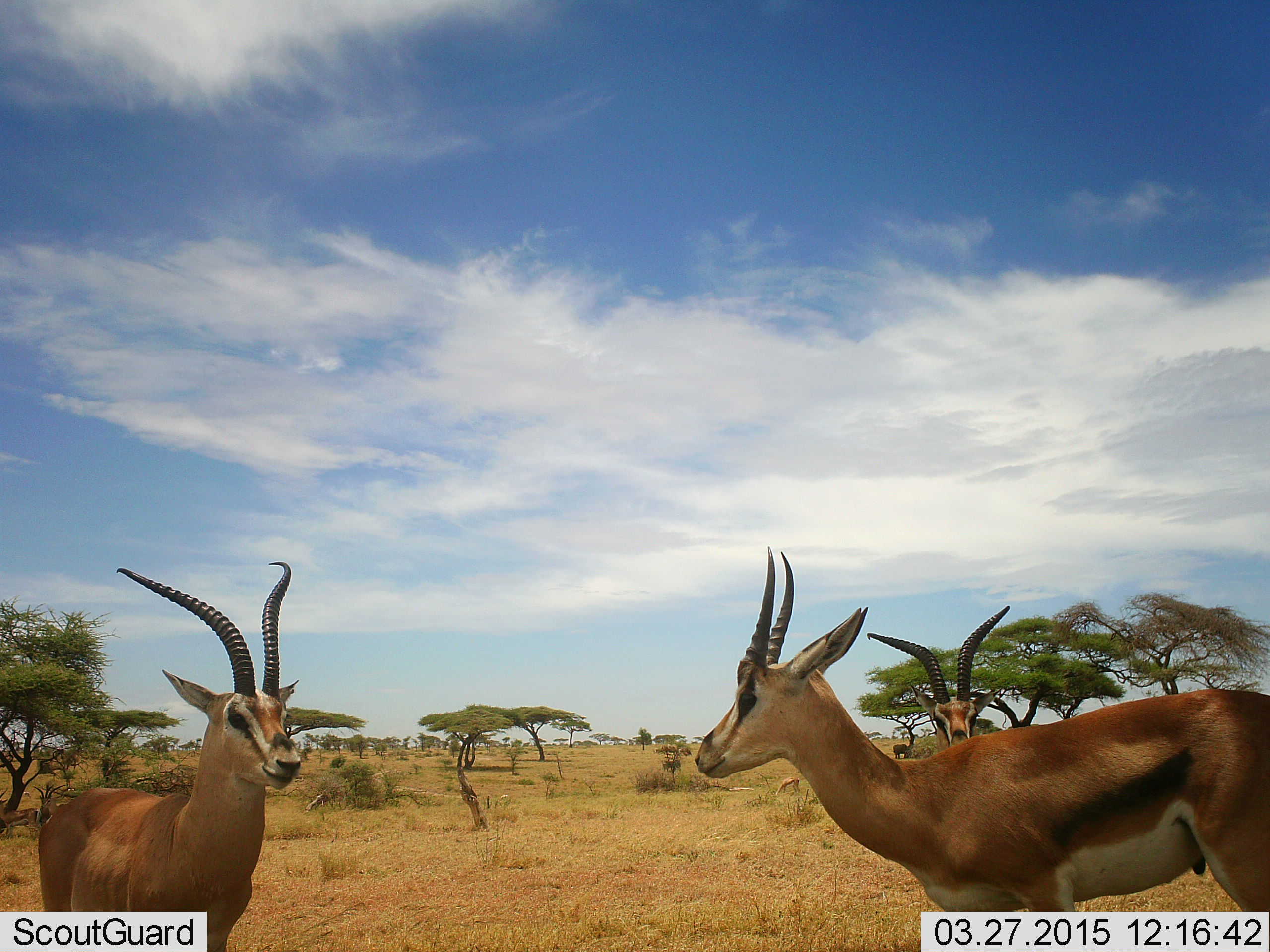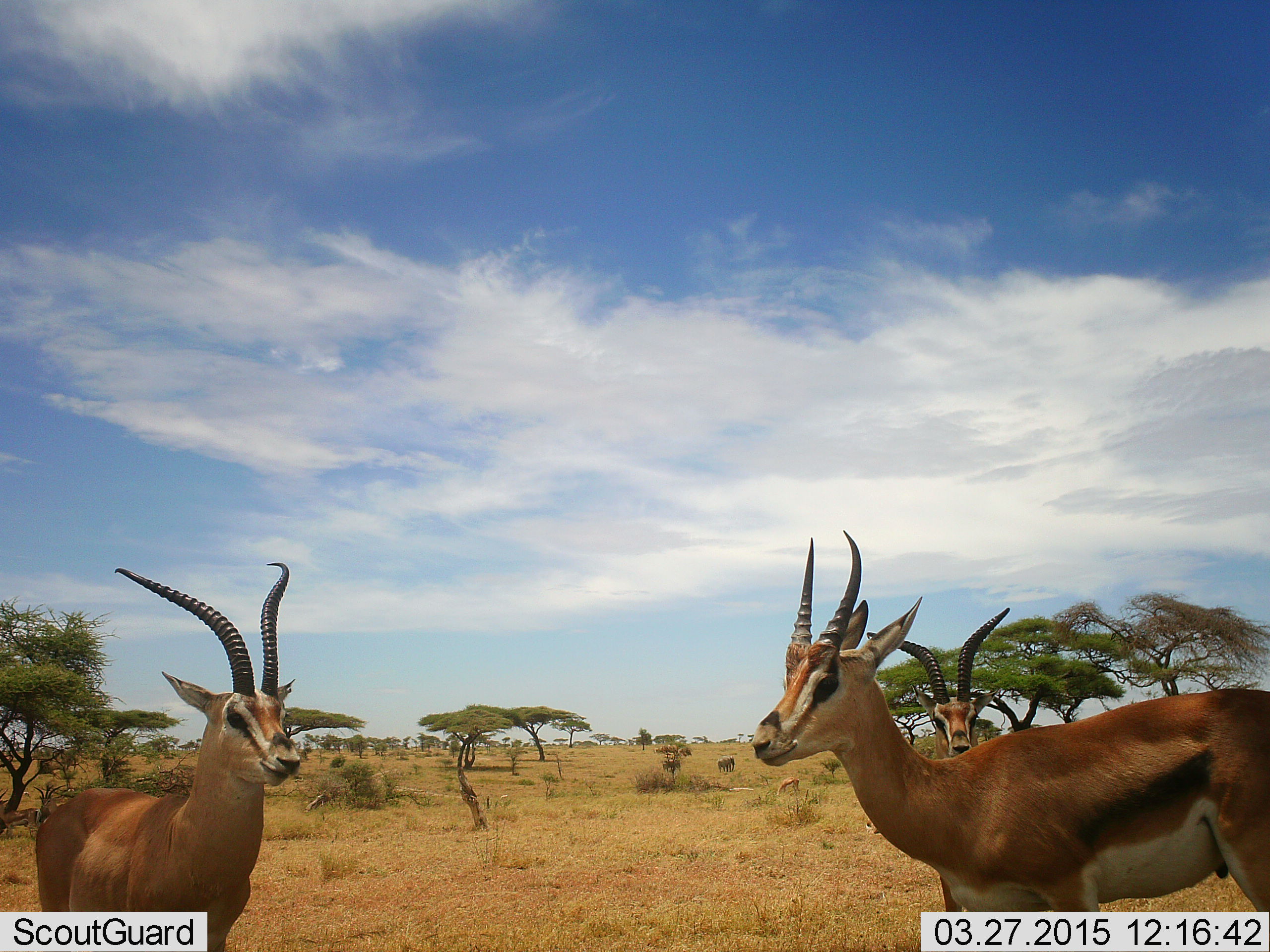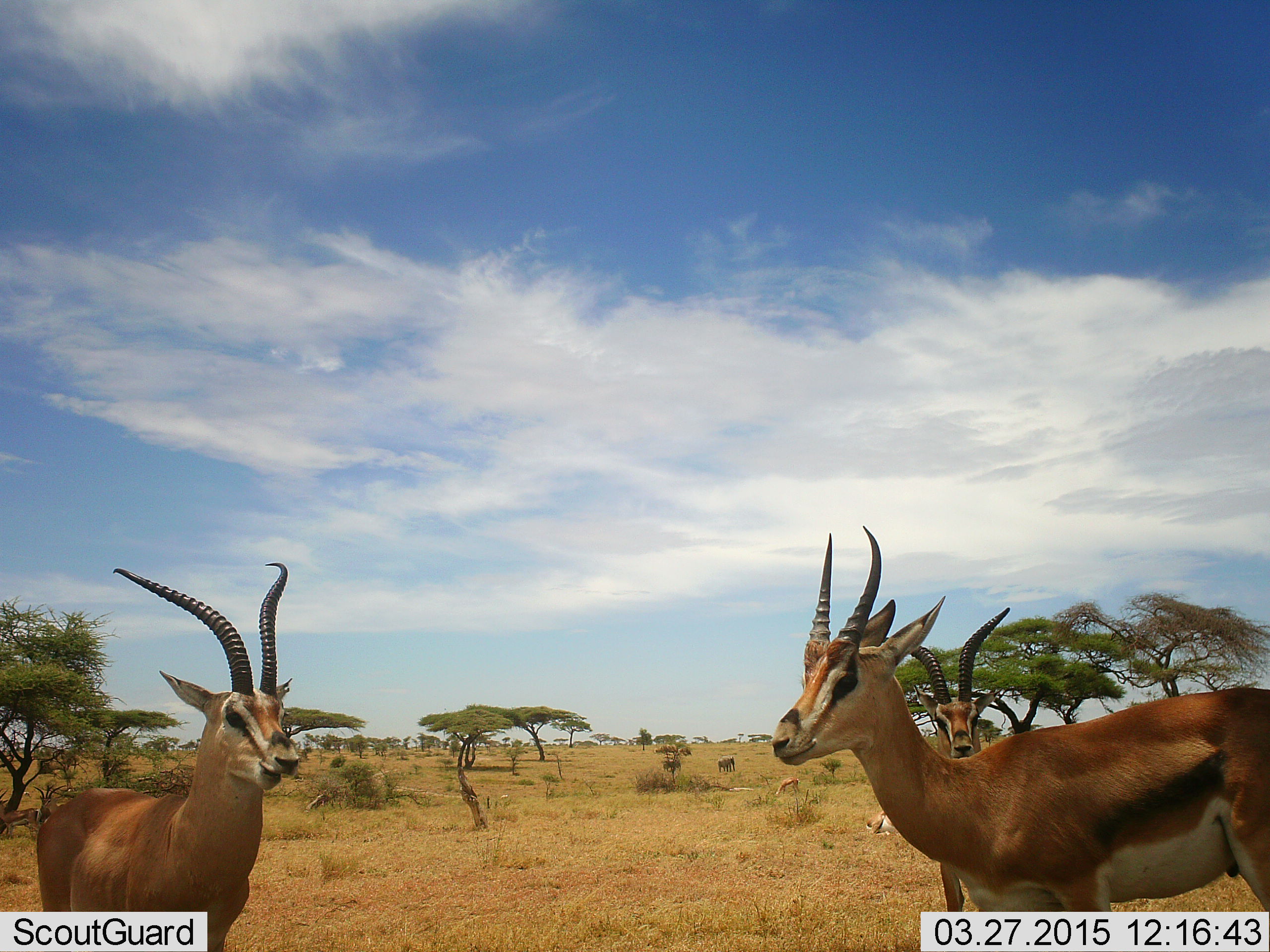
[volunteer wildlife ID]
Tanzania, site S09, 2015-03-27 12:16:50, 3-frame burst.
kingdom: Animalia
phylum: Chordata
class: Mammalia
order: Artiodactyla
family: Bovidae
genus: Eudorcas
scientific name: Eudorcas thomsonii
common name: thomson's gazelle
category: gazellethomsons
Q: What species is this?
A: Gazellethomsons (thomson's gazelle) (Eudorcas thomsonii).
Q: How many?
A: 3.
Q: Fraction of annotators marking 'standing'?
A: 82%.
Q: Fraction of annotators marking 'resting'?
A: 18%.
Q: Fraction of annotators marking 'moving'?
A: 9%.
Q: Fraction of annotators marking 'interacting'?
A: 18%.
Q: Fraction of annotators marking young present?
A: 0%.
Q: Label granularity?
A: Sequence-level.